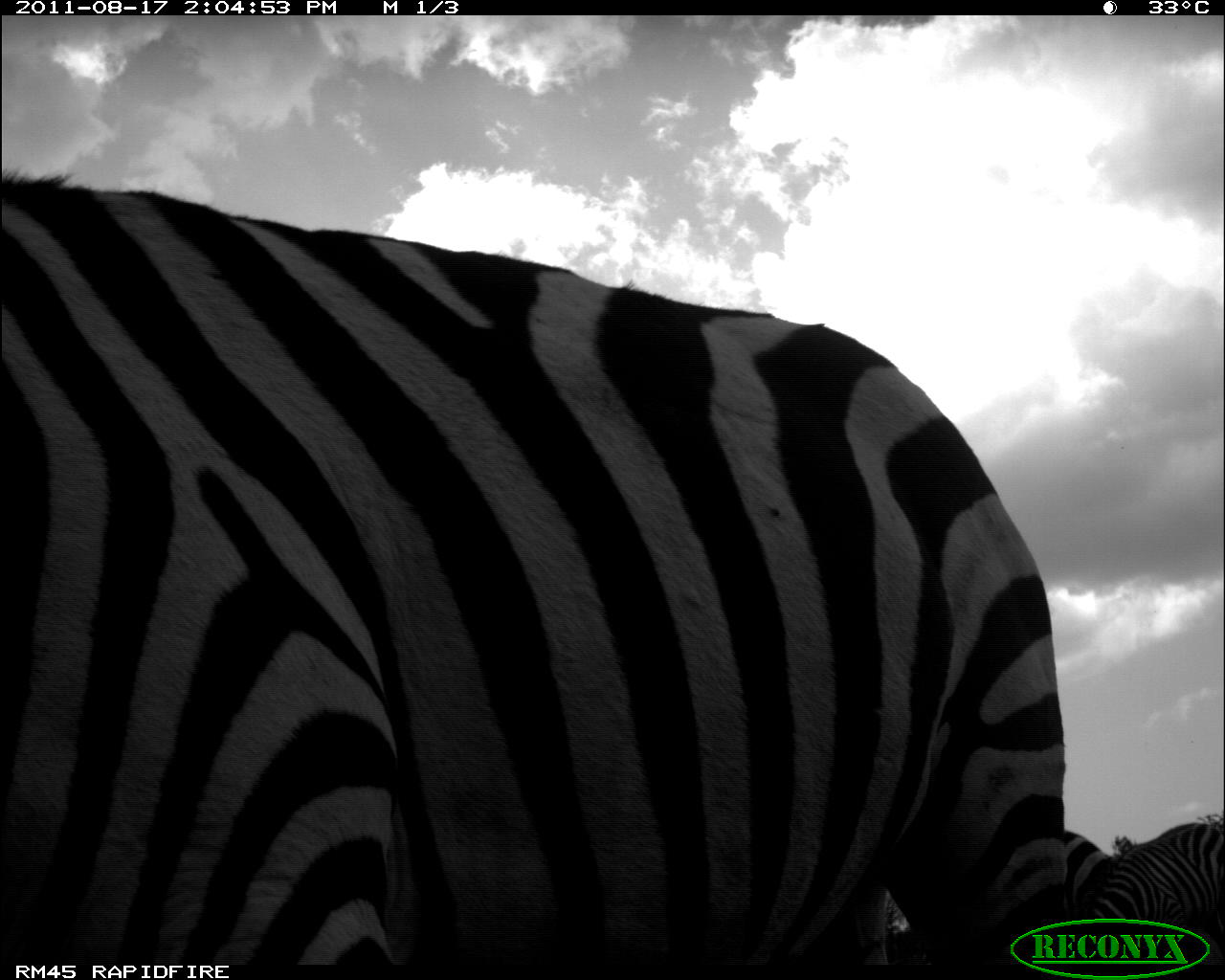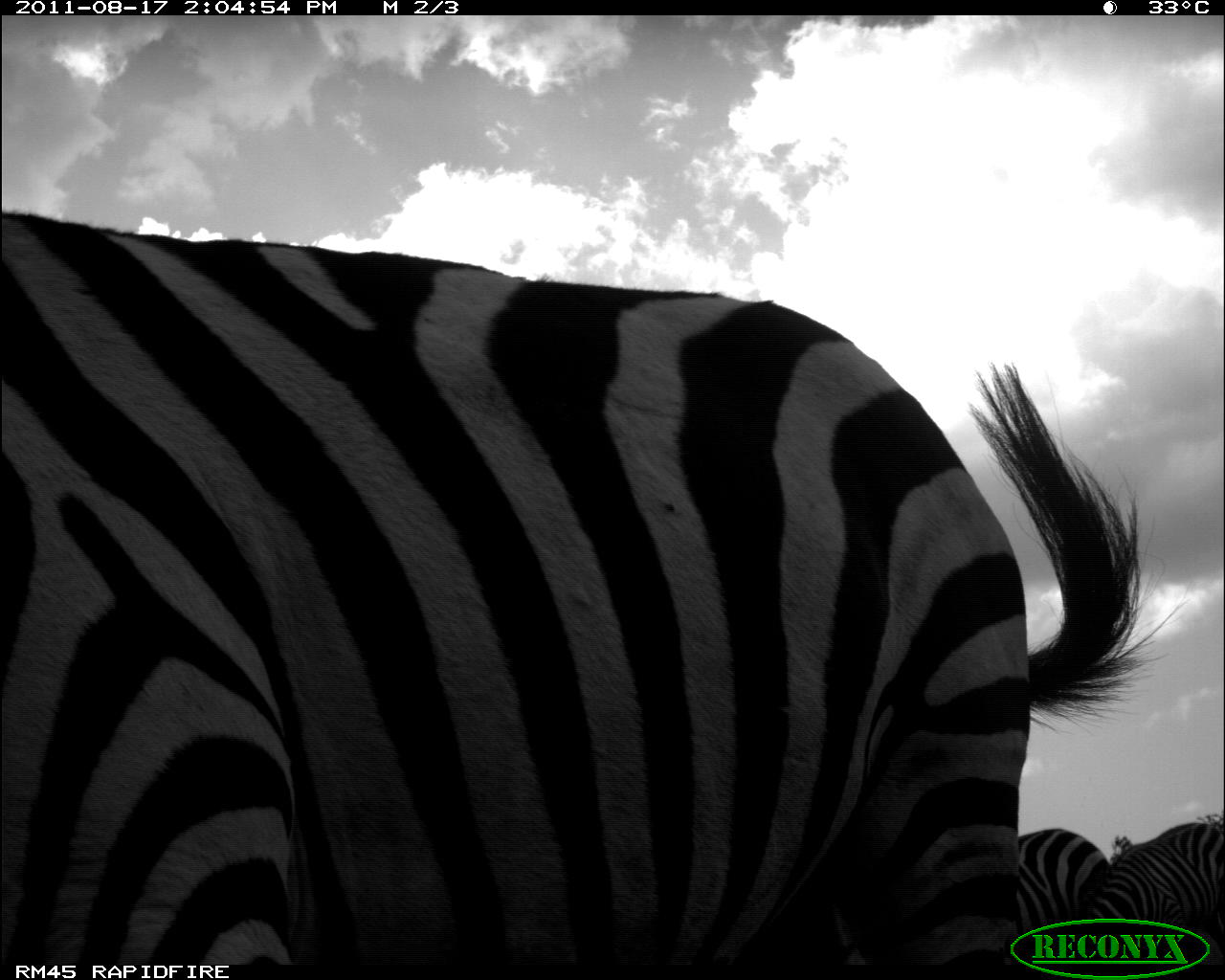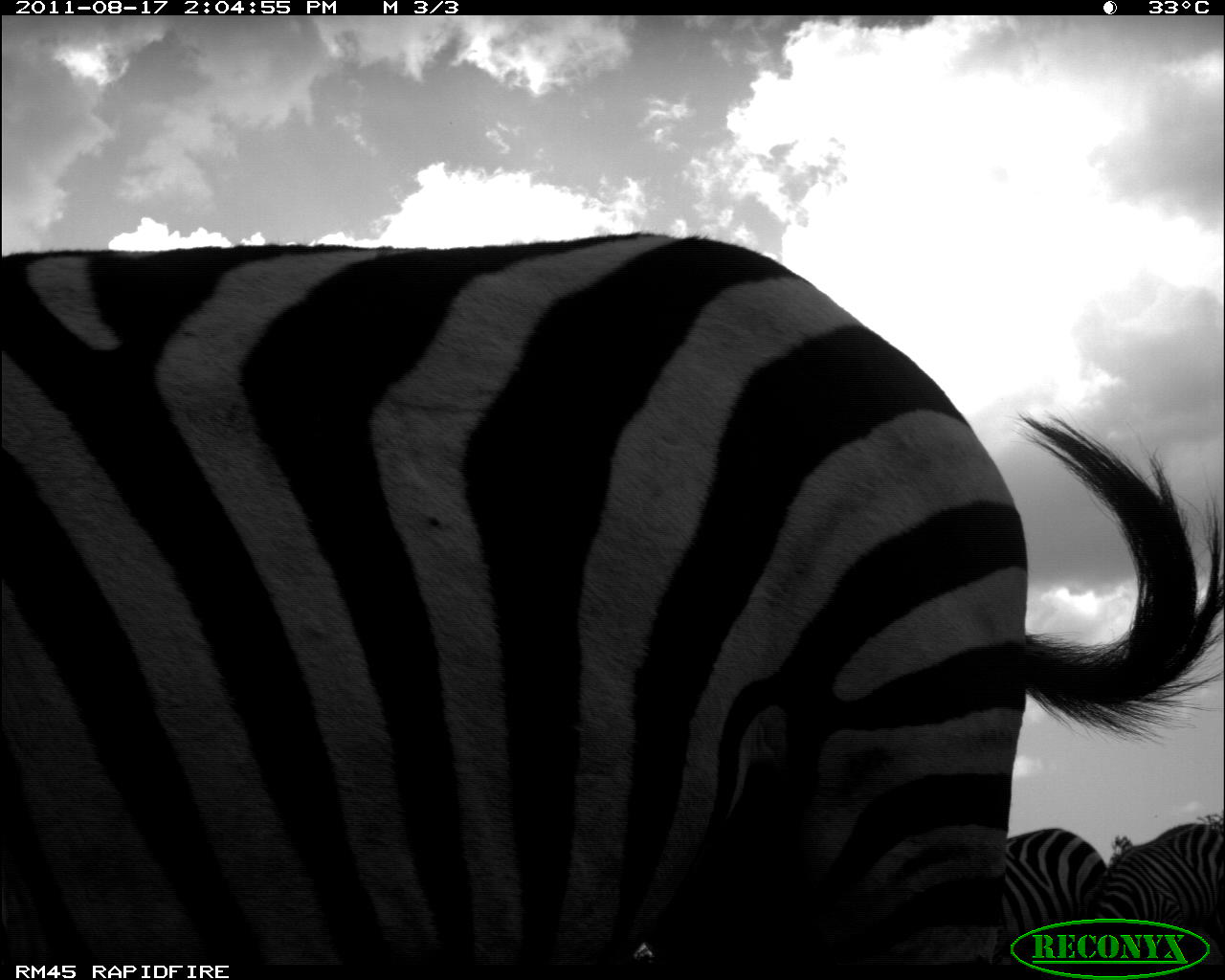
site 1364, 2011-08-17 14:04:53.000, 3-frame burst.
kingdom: Animalia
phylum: Chordata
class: Mammalia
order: Perissodactyla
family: Equidae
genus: Equus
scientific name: Equus quagga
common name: plains zebra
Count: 3.